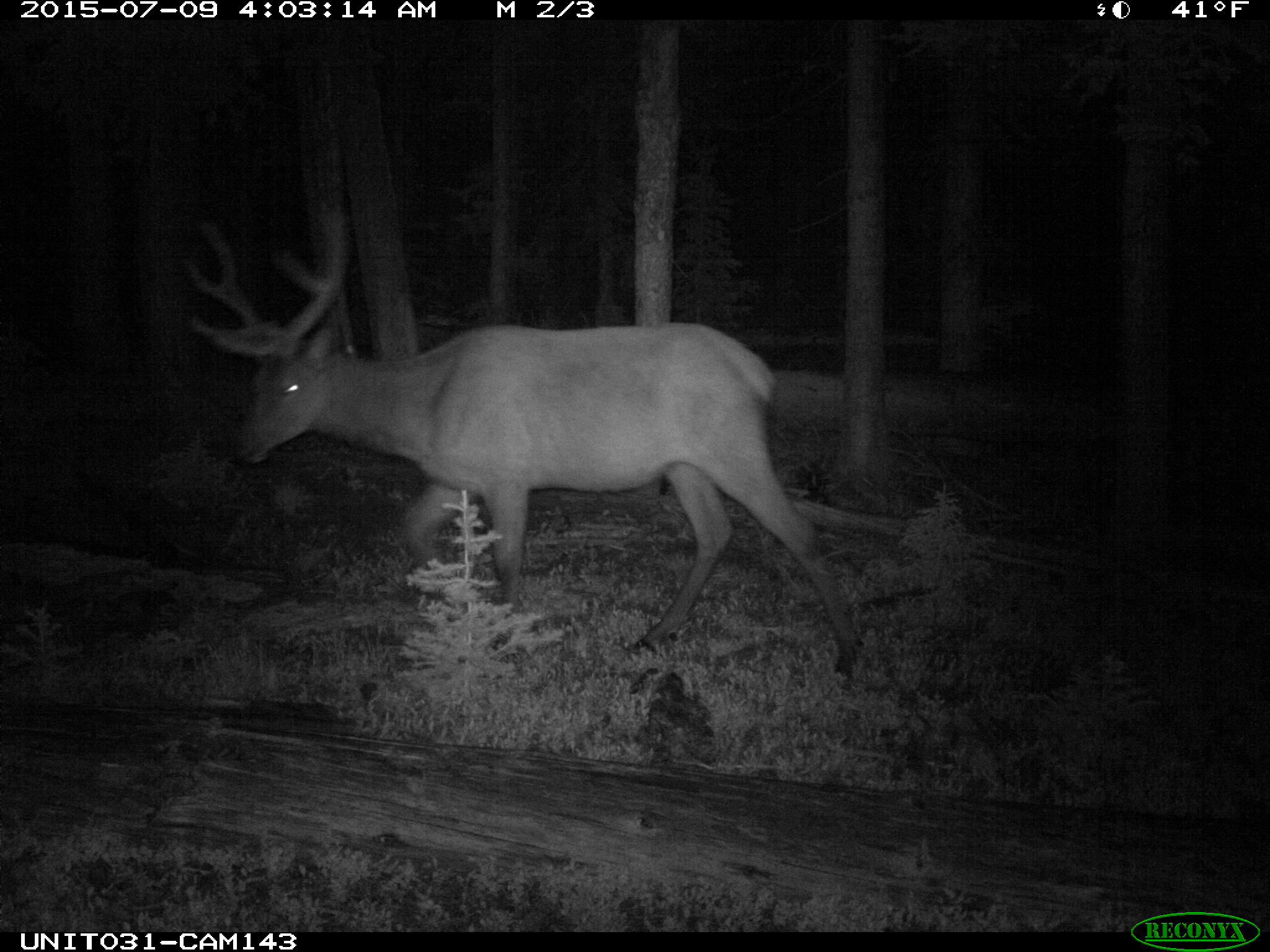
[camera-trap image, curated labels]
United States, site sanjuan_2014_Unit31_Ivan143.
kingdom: Animalia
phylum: Chordata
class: Mammalia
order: Artiodactyla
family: Cervidae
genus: Cervus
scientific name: Cervus elaphus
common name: red deer